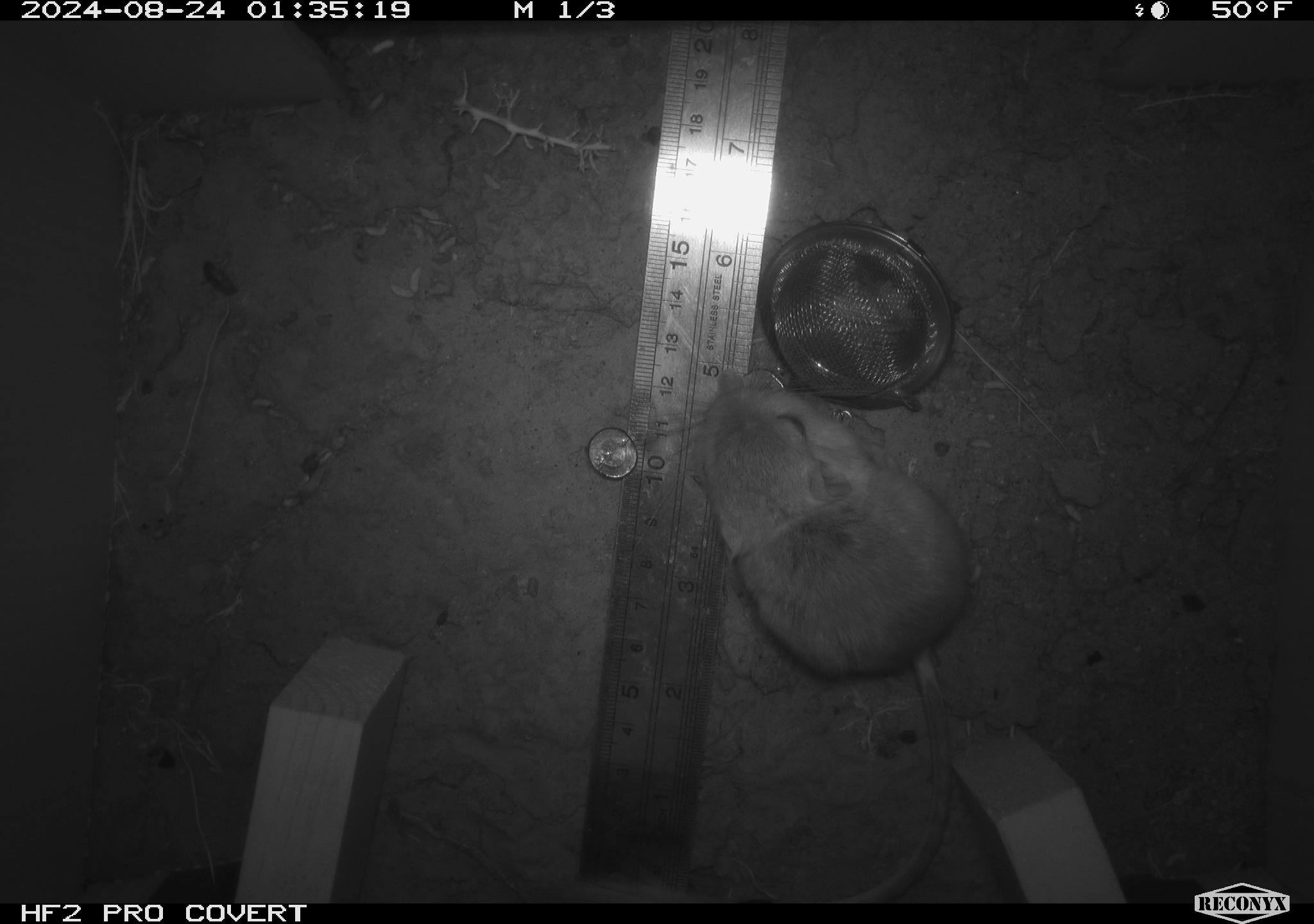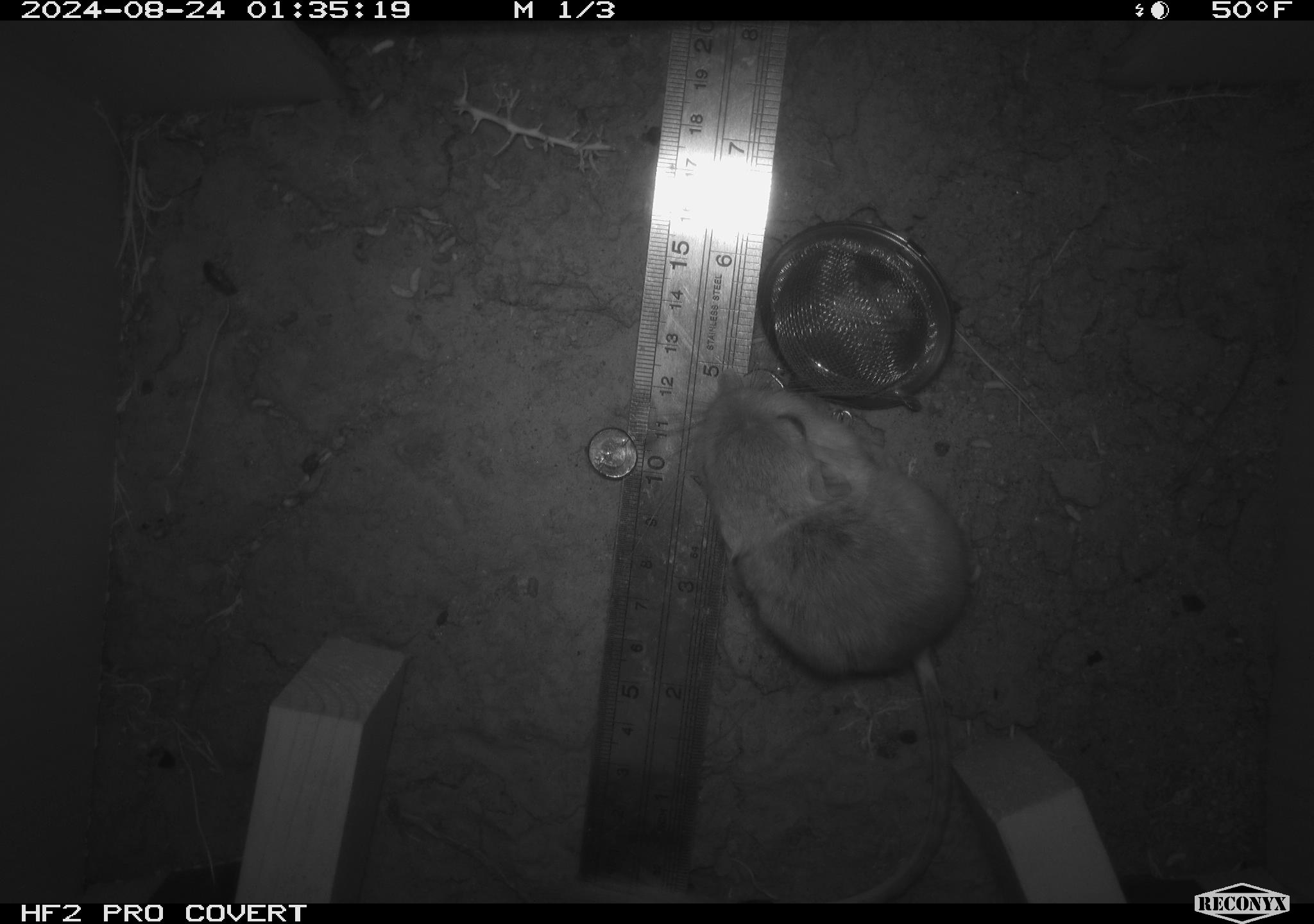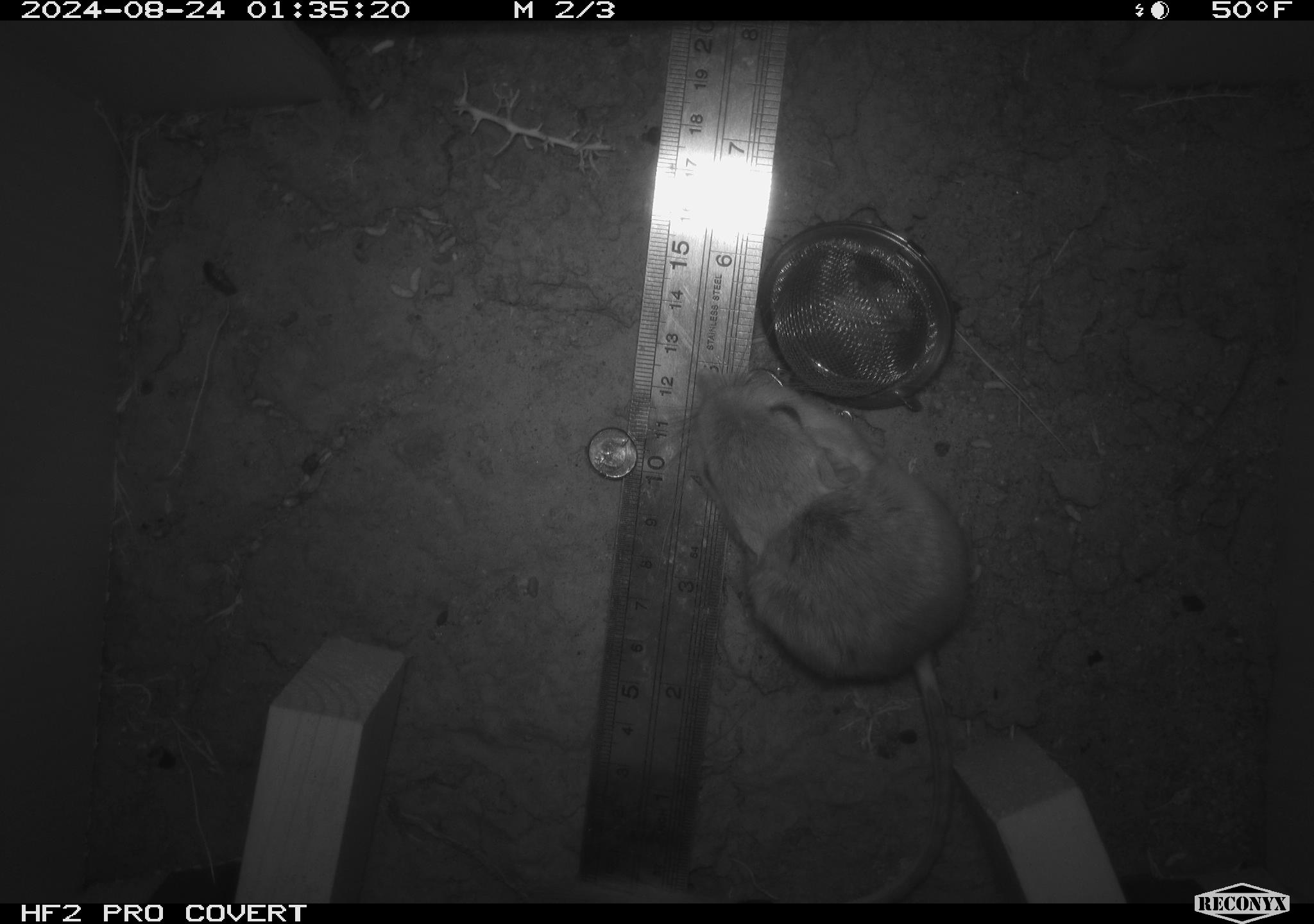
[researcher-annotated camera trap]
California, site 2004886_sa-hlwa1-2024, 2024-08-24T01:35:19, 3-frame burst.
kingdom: Animalia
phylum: Chordata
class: Mammalia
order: Rodentia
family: Heteromyidae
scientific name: Heteromyidae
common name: kangaroo rats and pocket mice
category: heteromyidae family